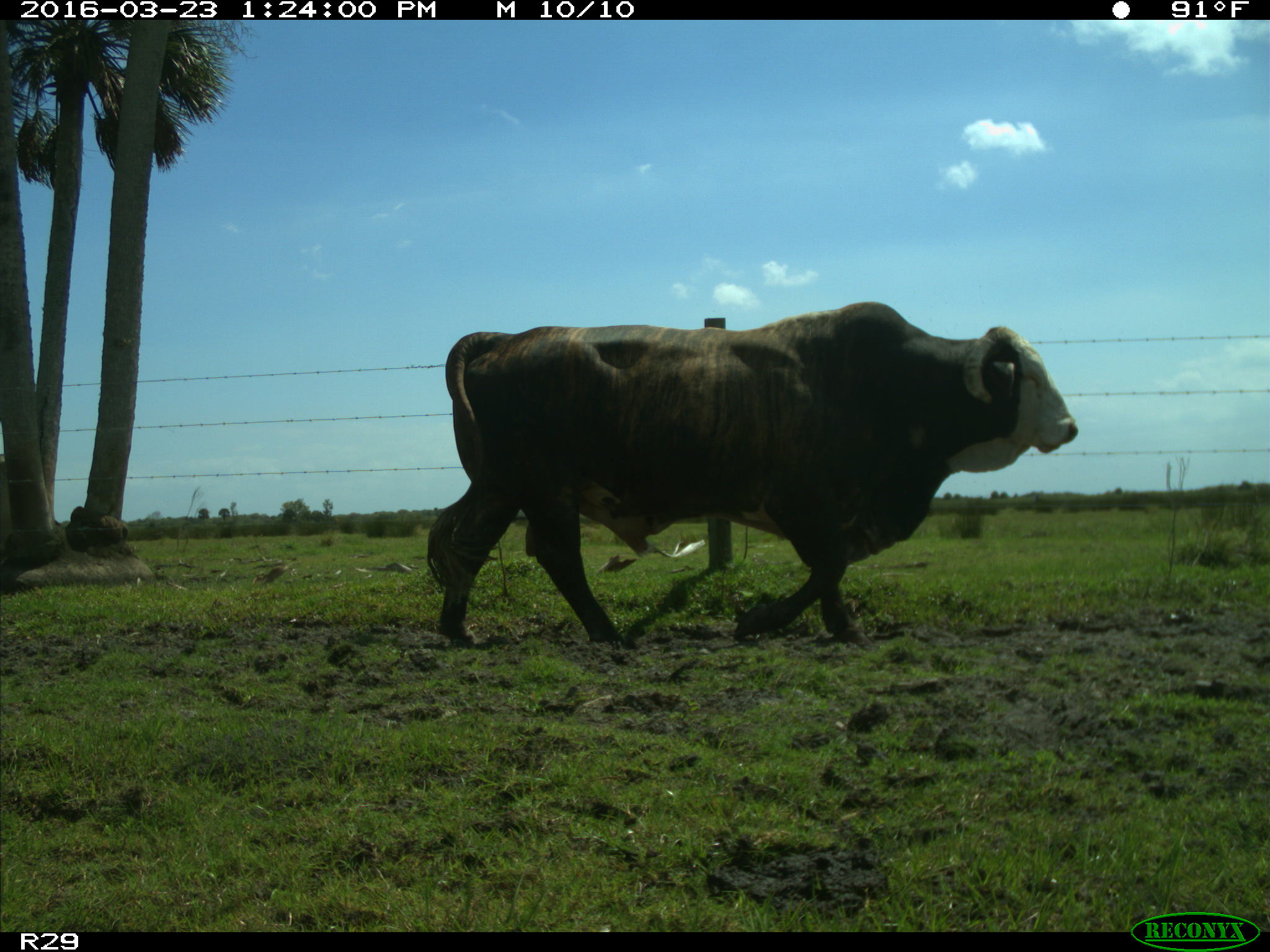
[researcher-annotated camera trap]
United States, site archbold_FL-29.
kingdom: Animalia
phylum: Chordata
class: Mammalia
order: Artiodactyla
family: Bovidae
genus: Bos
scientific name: Bos taurus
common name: domestic cow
Bos taurus (domestic cow).